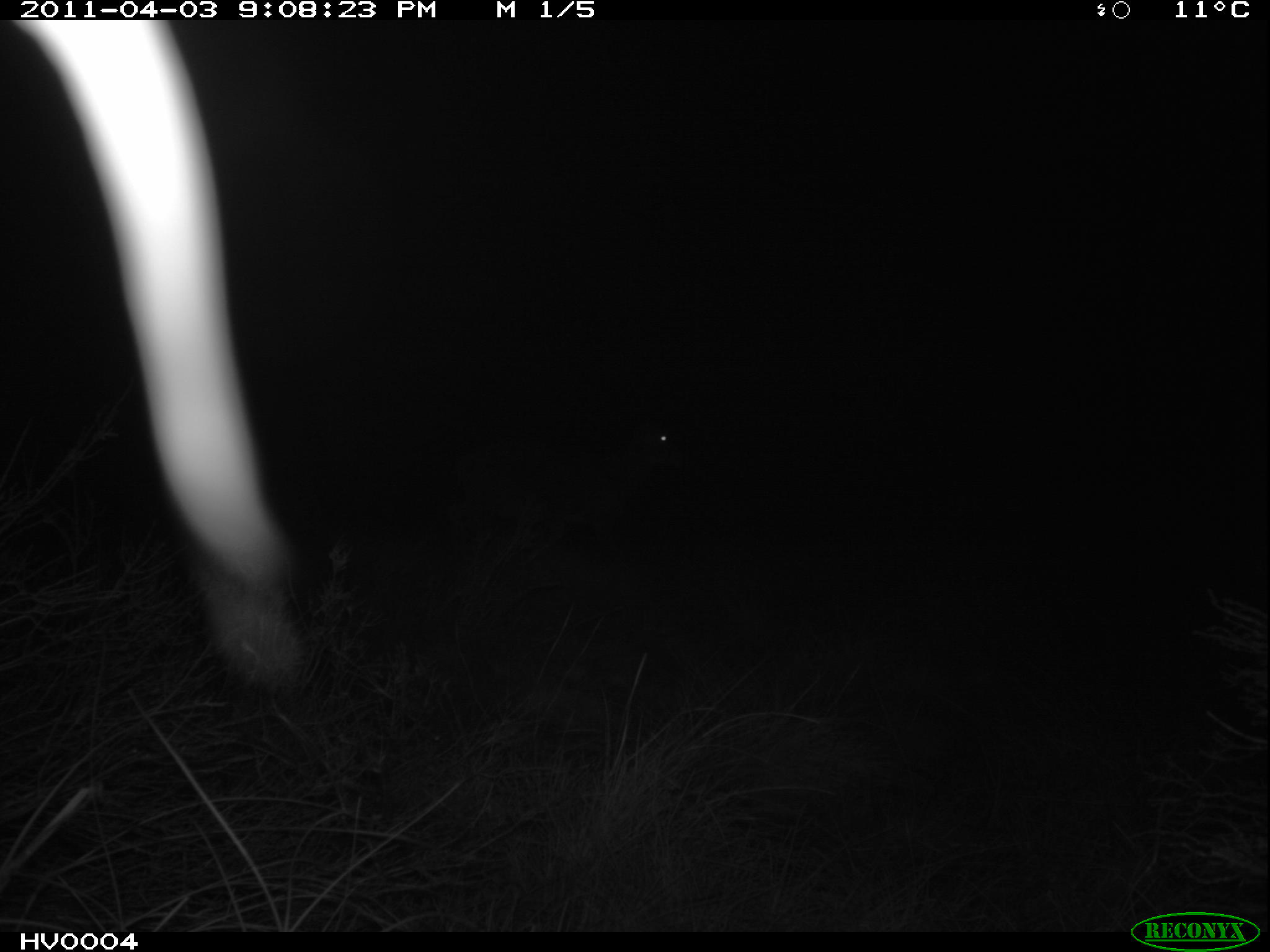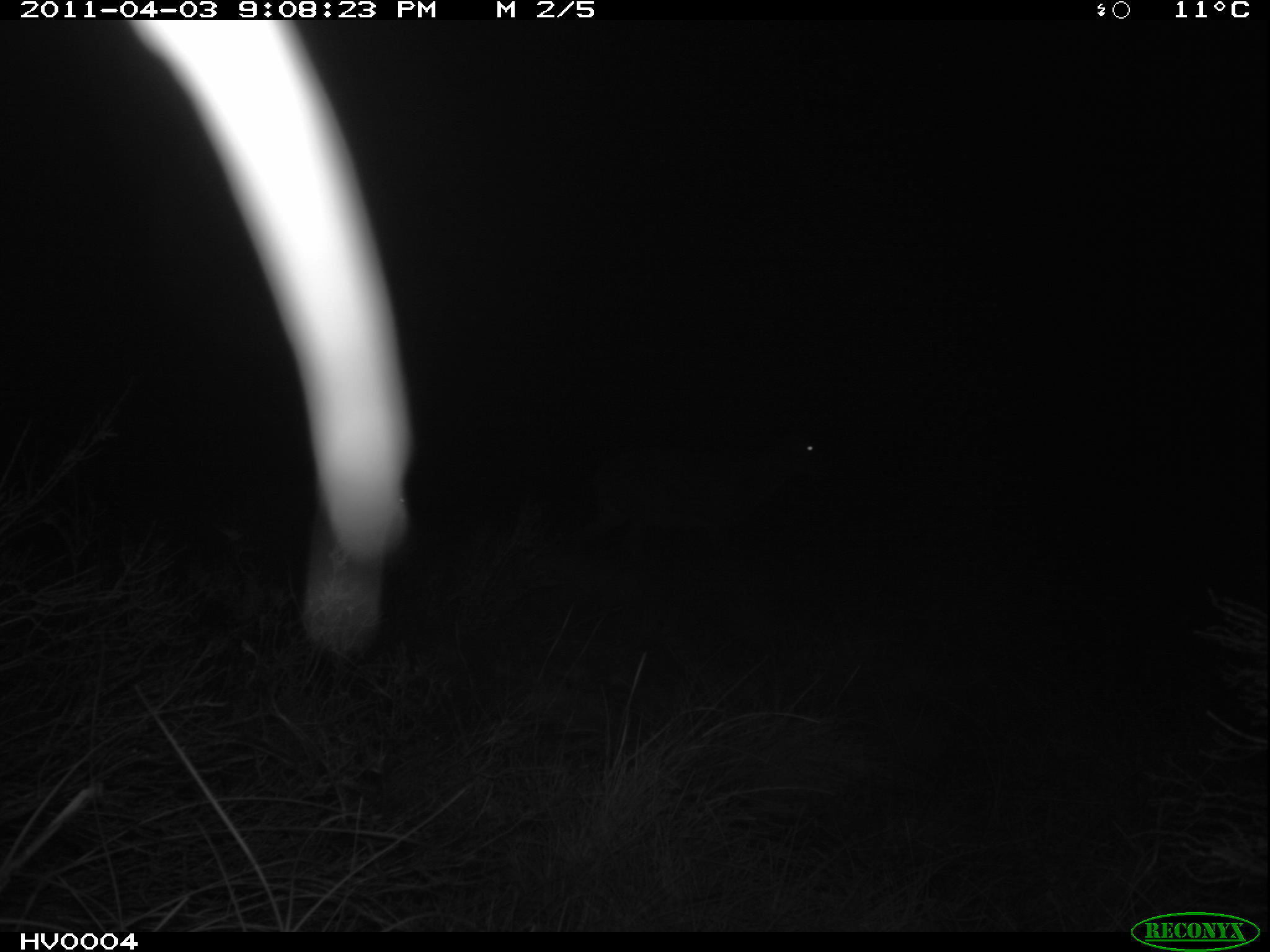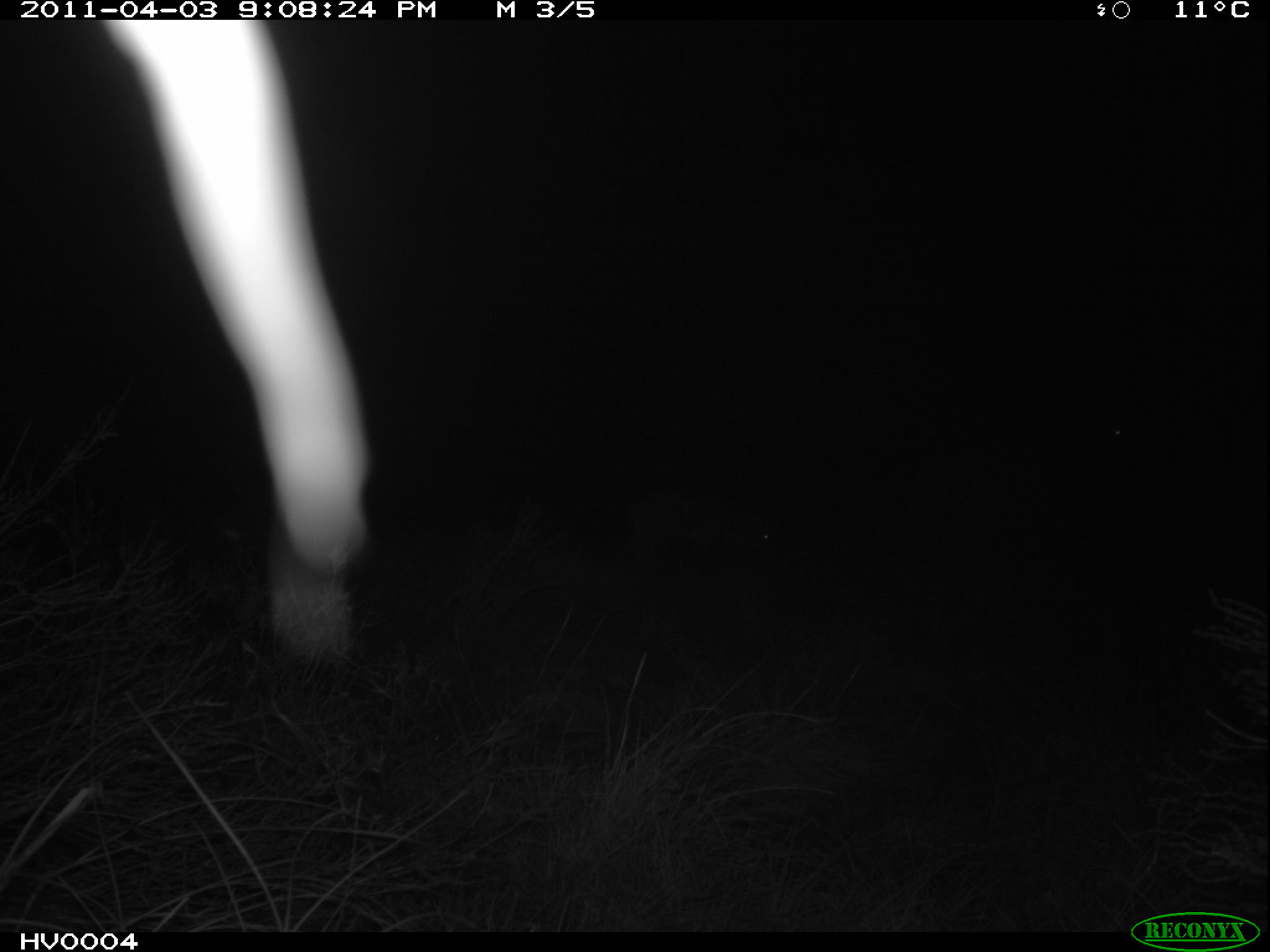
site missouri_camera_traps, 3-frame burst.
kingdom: Animalia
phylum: Chordata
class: Mammalia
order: Artiodactyla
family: Bovidae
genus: Ovis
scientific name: Ovis ammon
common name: mouflon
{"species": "mouflon (Ovis ammon)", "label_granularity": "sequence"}